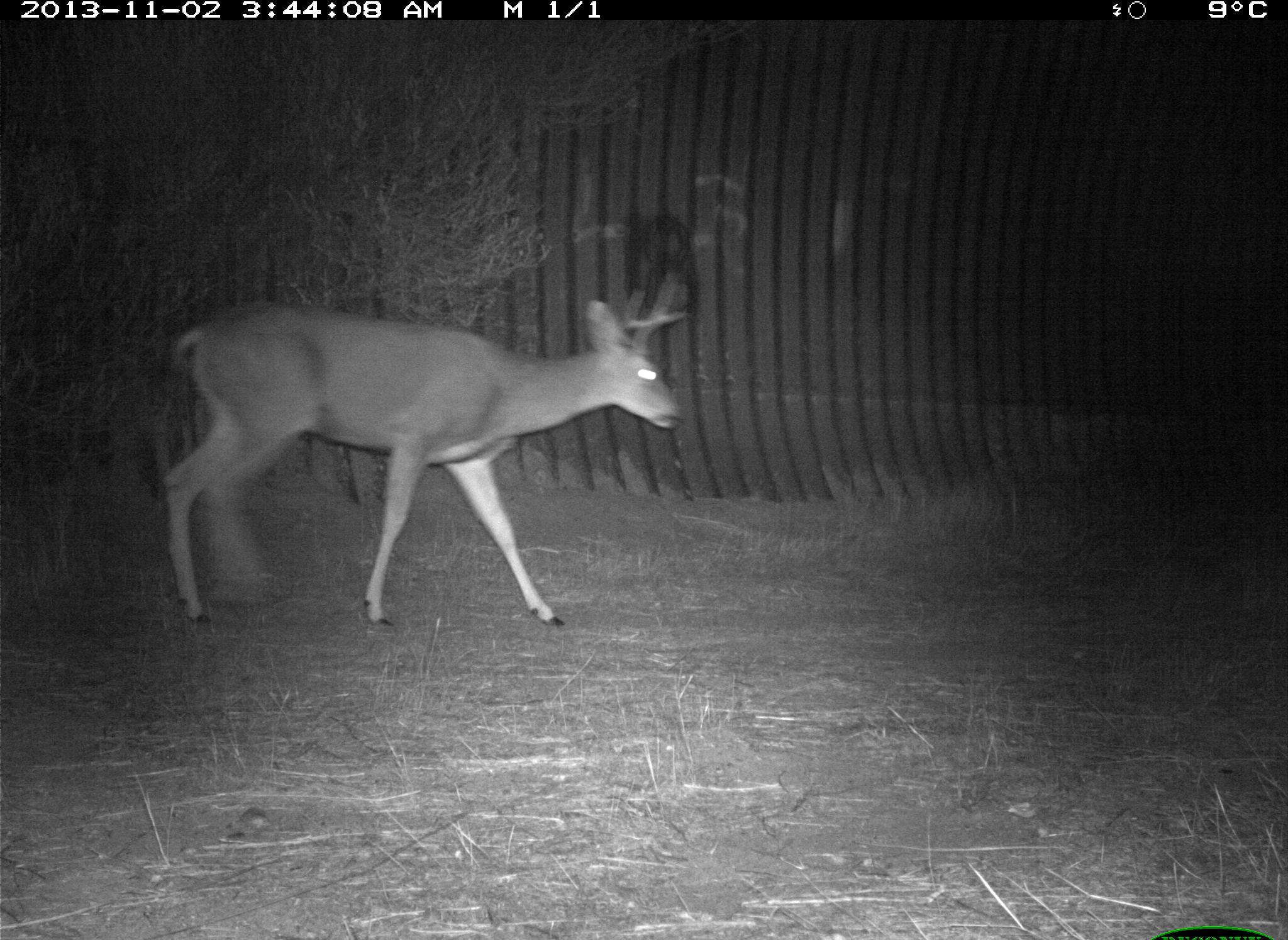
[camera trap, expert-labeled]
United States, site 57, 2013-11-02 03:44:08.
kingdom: Animalia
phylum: Chordata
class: Mammalia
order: Artiodactyla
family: Cervidae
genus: Odocoileus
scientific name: Odocoileus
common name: deer